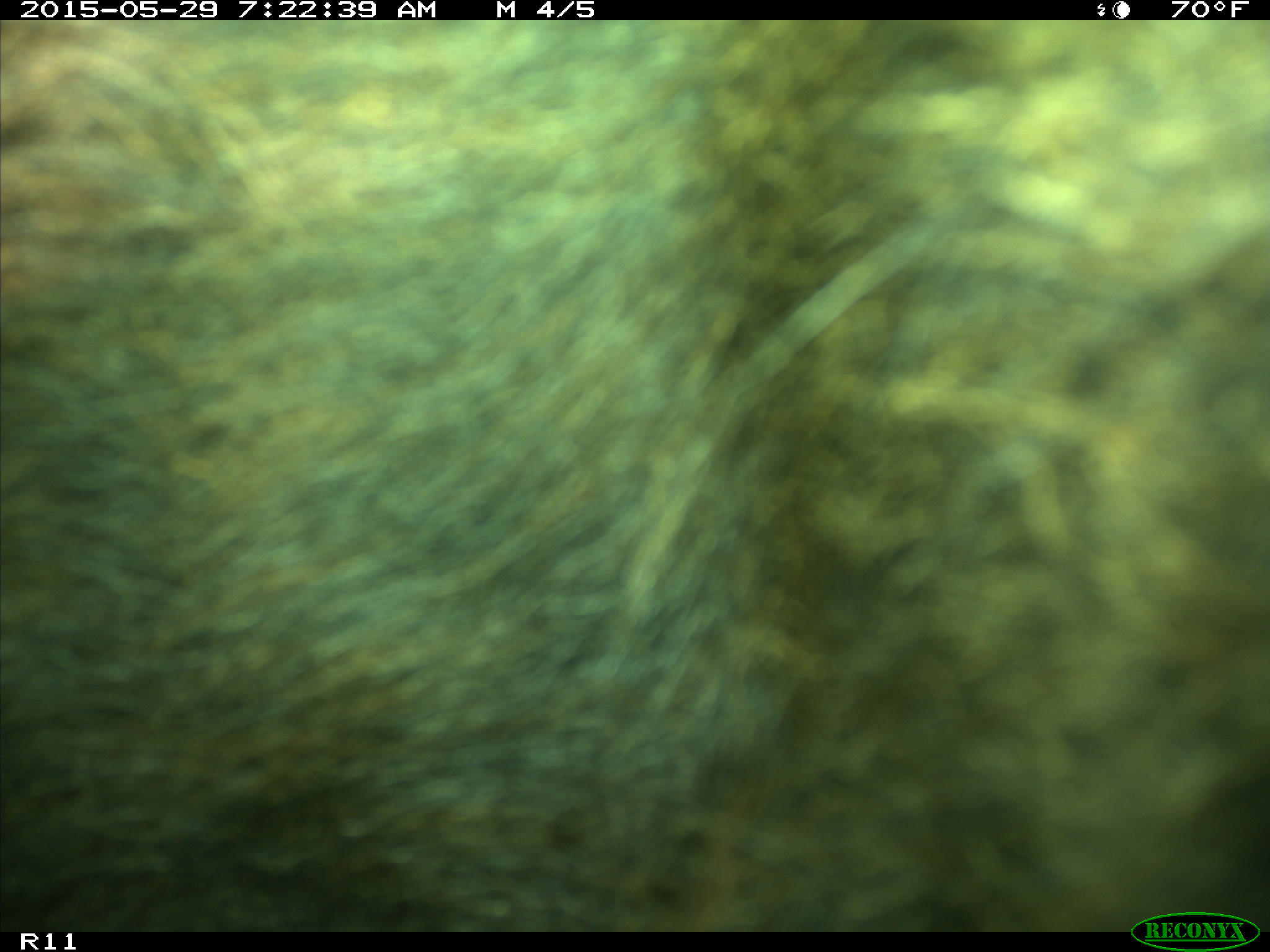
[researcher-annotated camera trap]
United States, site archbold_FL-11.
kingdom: Animalia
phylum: Chordata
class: Mammalia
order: Artiodactyla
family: Bovidae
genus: Bos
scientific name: Bos taurus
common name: domestic cow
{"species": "Bos taurus (domestic cow)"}